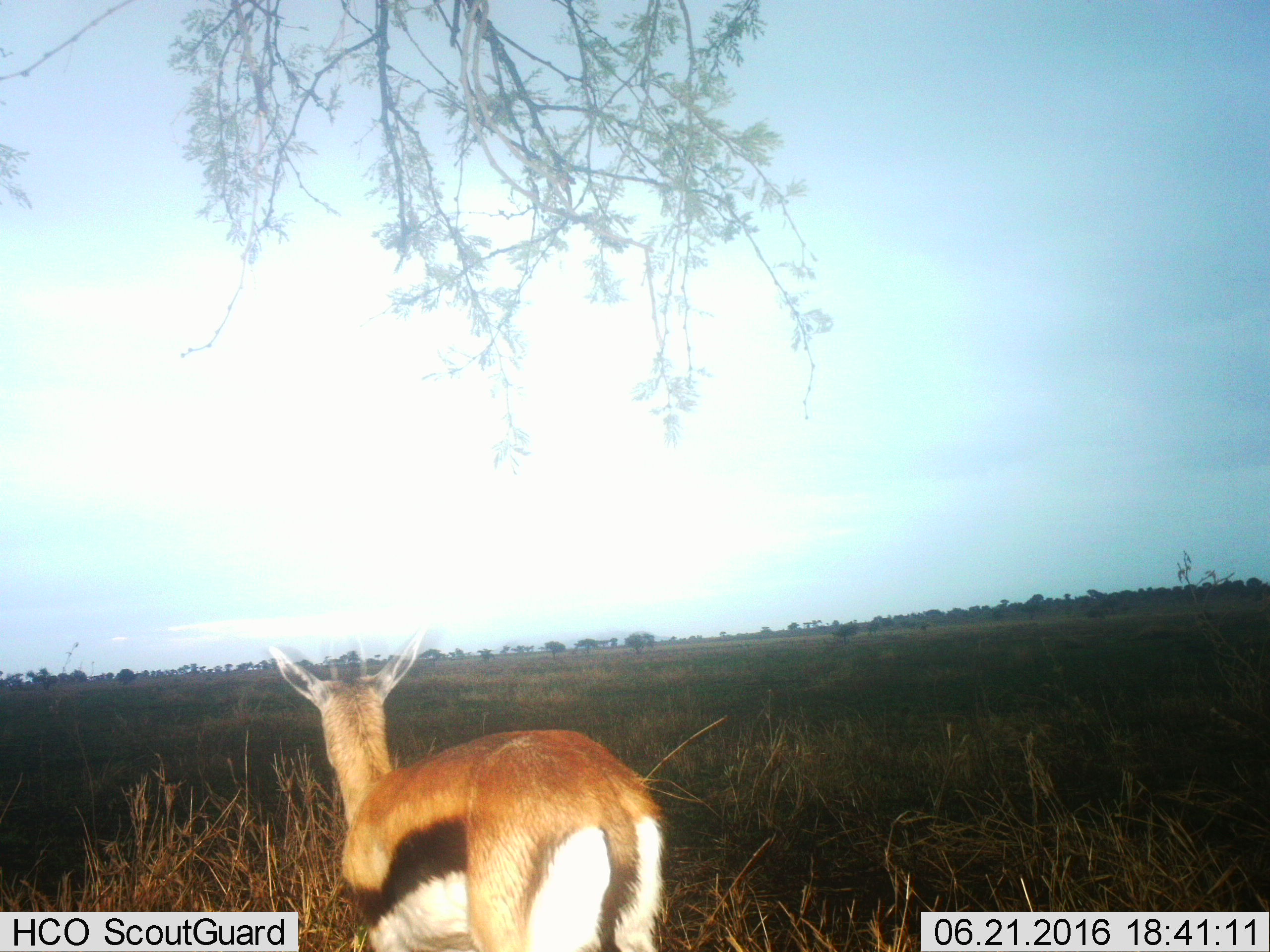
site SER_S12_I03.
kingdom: Animalia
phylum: Chordata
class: Mammalia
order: Artiodactyla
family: Bovidae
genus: Eudorcas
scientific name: Eudorcas thomsonii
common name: thomson's gazelle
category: gazellethomsons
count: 1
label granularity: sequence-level